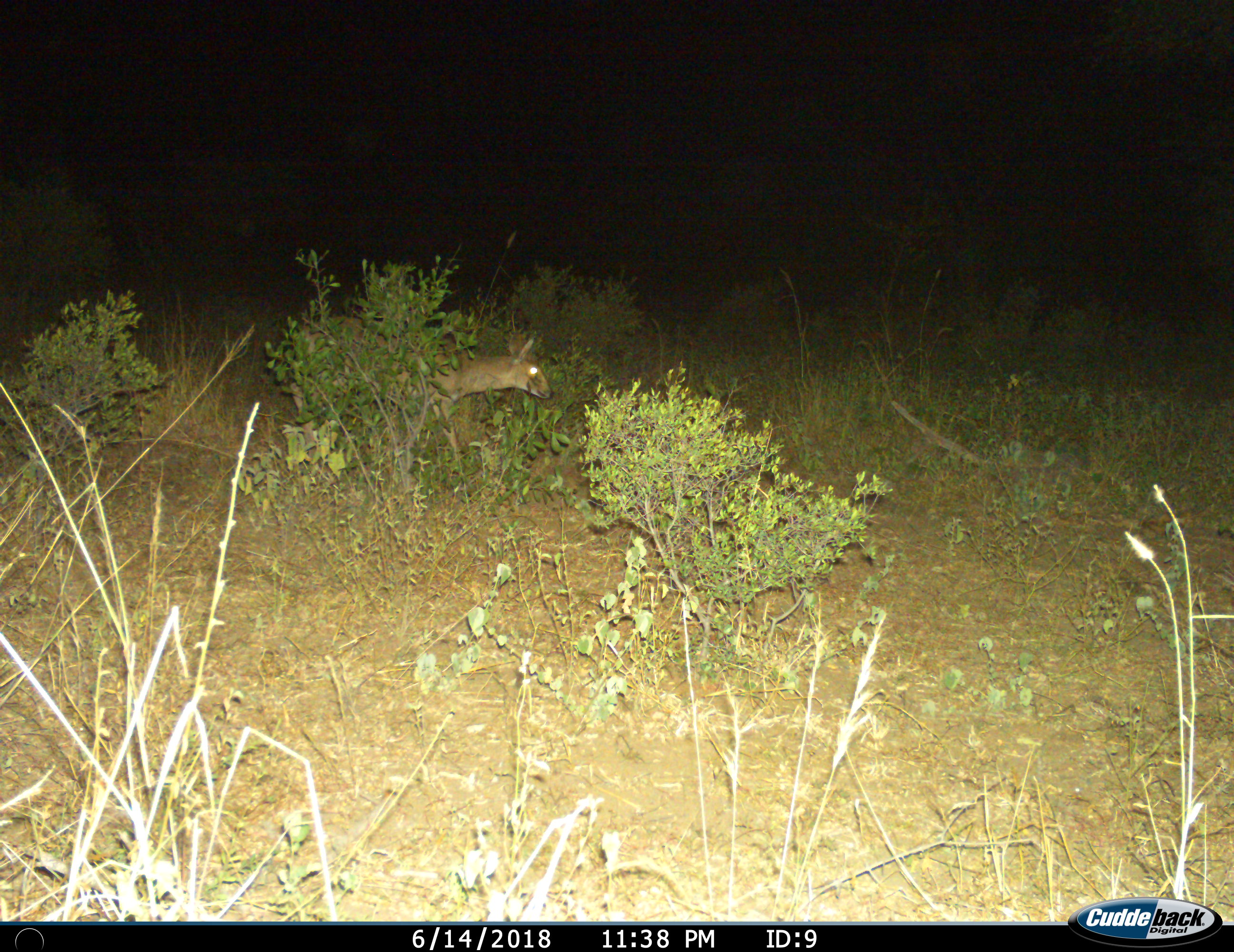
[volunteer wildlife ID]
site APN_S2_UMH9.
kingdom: Animalia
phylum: Chordata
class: Mammalia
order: Artiodactyla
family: Bovidae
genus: Sylvicapra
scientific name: Sylvicapra grimmia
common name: common duiker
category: duikercommongrey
Duikercommongrey (common duiker) (Sylvicapra grimmia), count 1. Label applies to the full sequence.